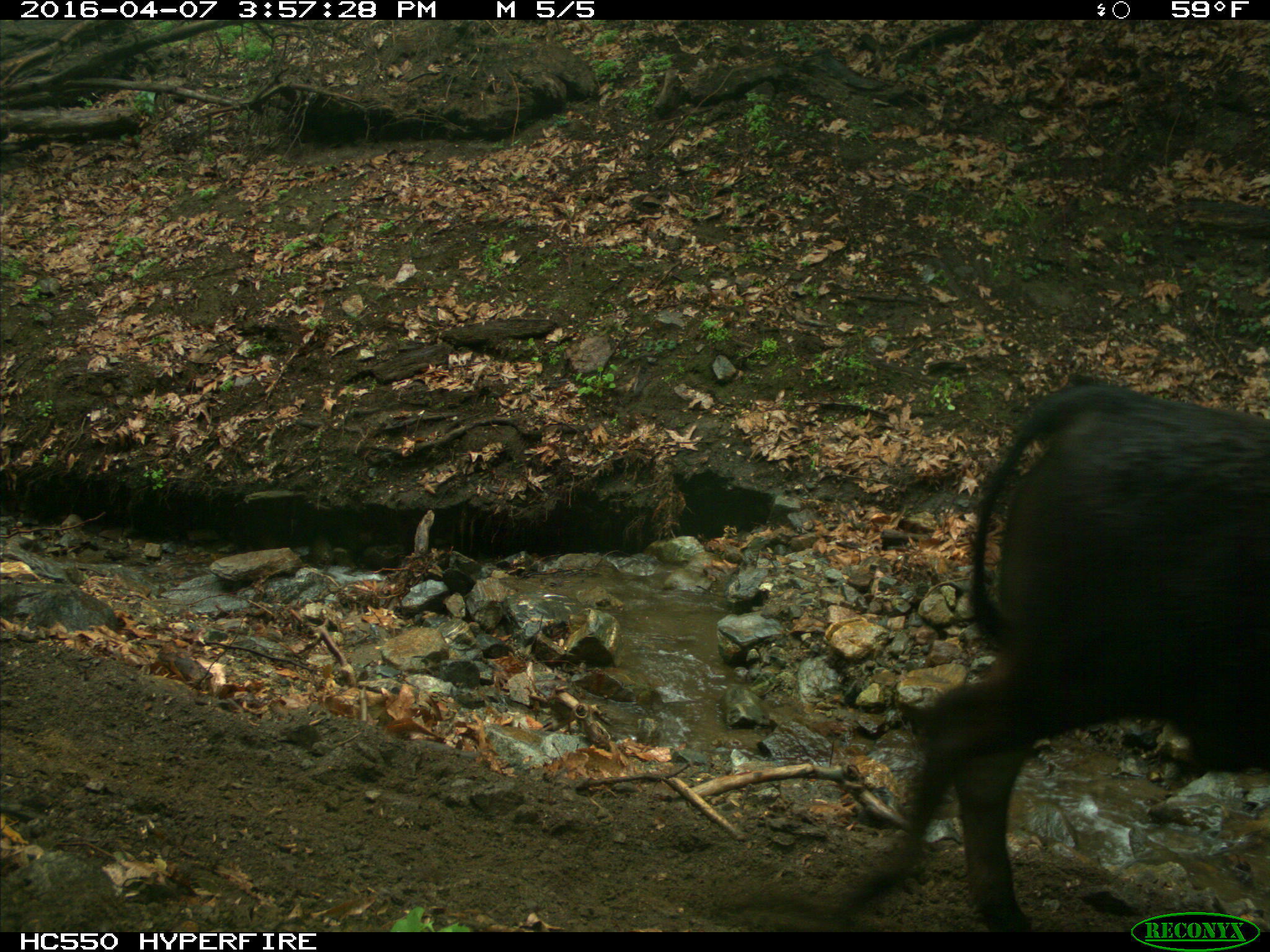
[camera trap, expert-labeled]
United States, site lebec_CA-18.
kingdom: Animalia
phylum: Chordata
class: Mammalia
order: Artiodactyla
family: Bovidae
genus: Bos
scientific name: Bos taurus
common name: domestic cow